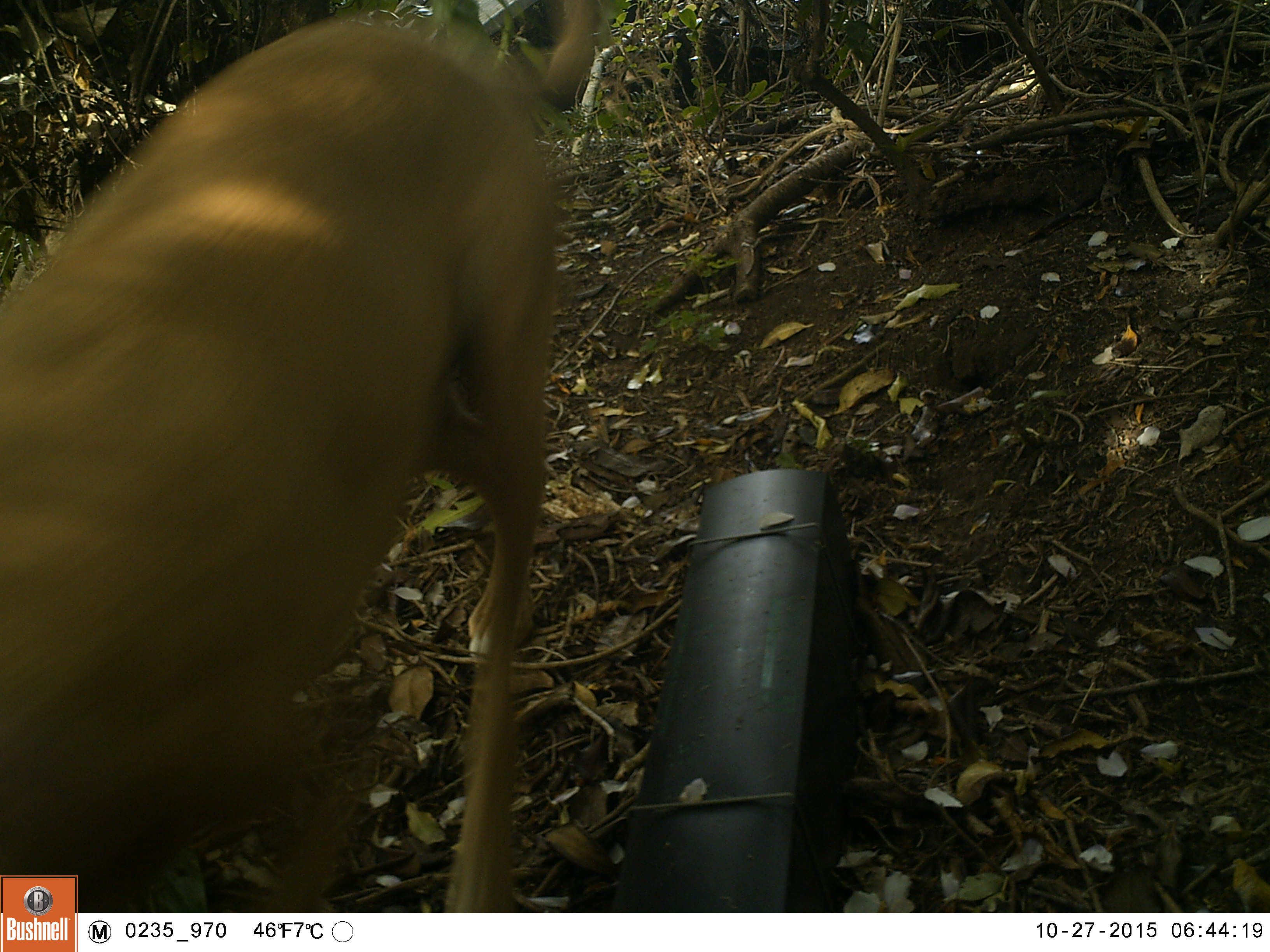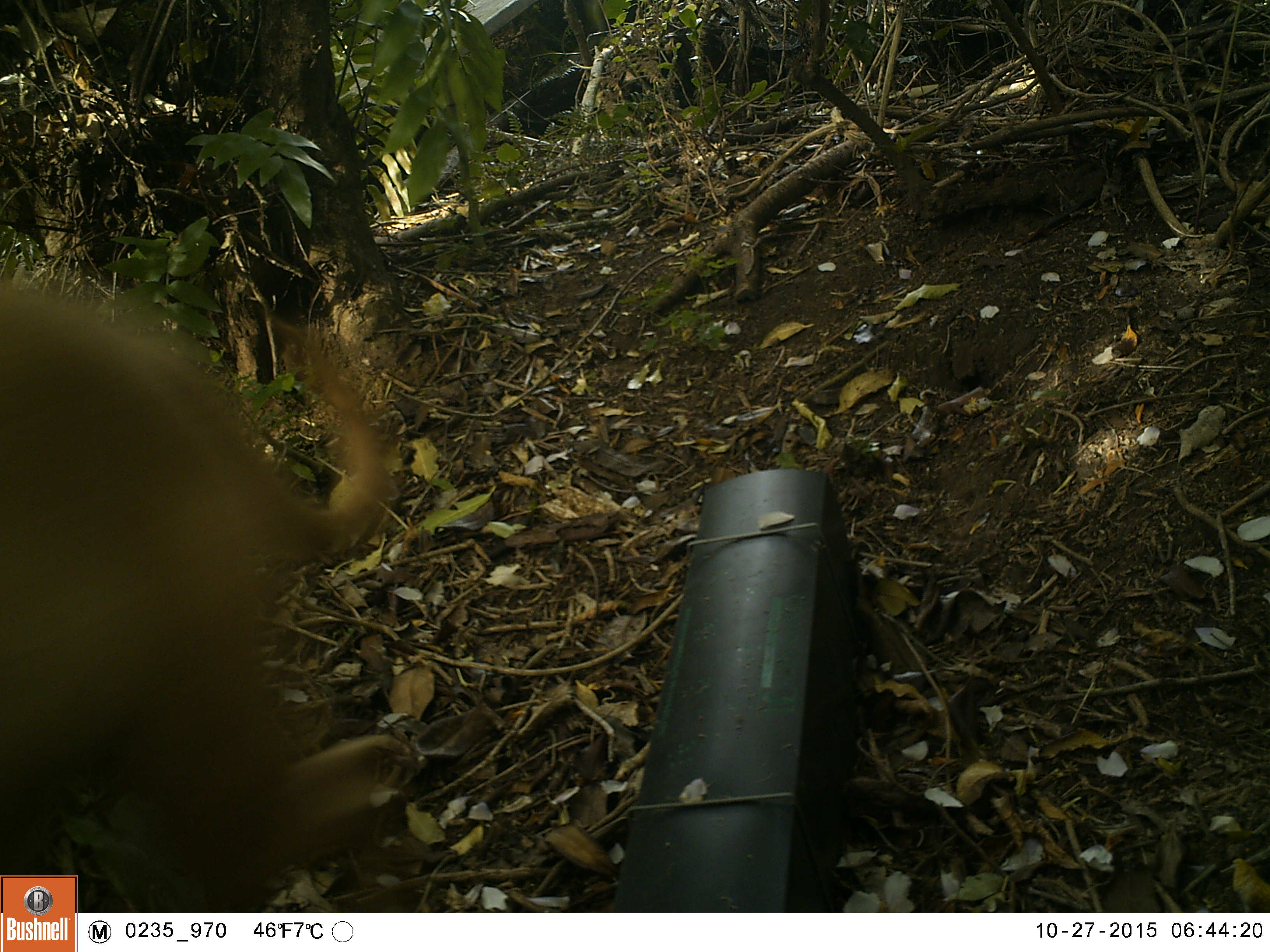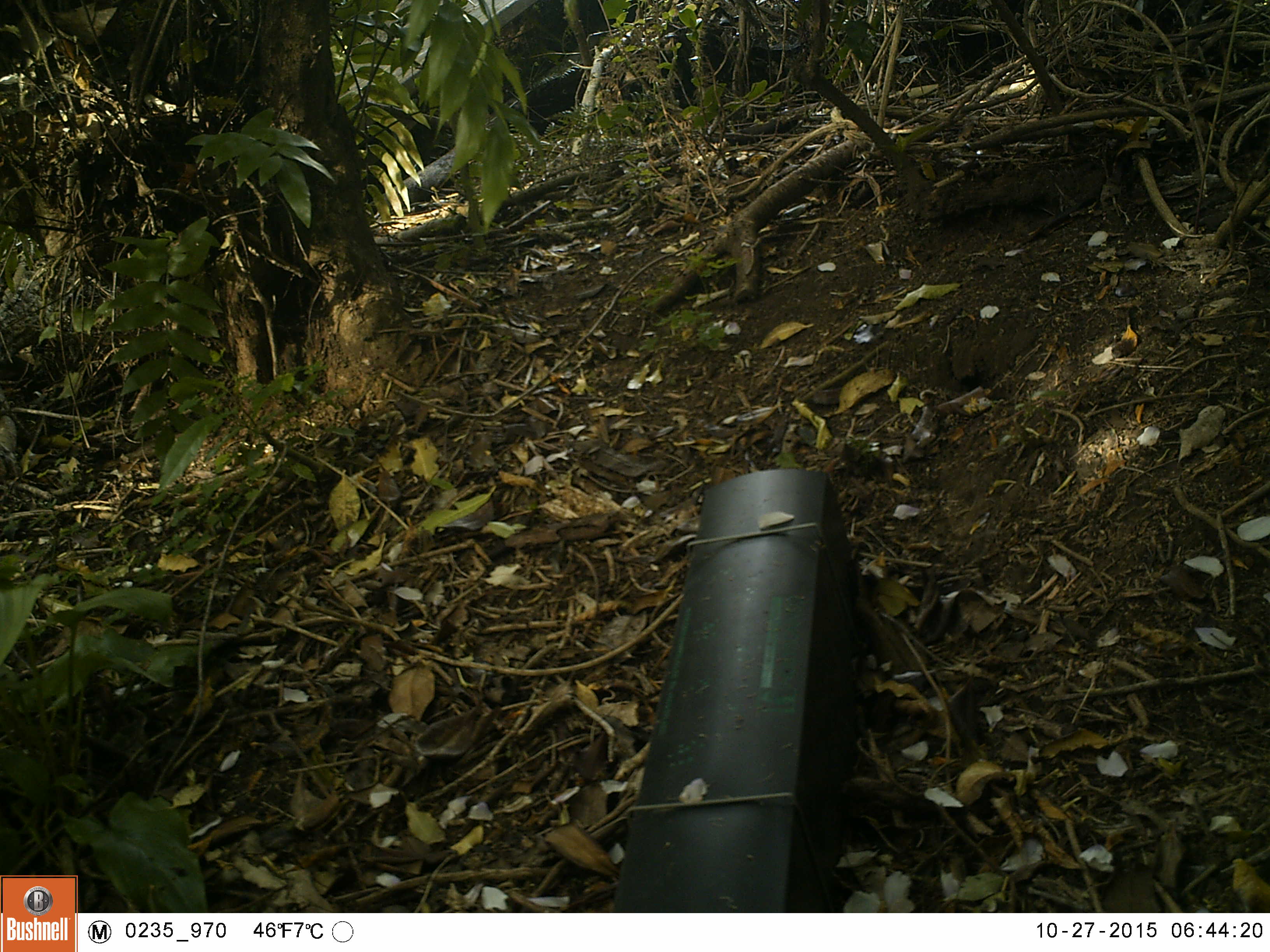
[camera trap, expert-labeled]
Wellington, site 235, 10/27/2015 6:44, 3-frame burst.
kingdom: Animalia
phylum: Chordata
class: Mammalia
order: Carnivora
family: Canidae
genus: Canis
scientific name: Canis familiaris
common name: dog